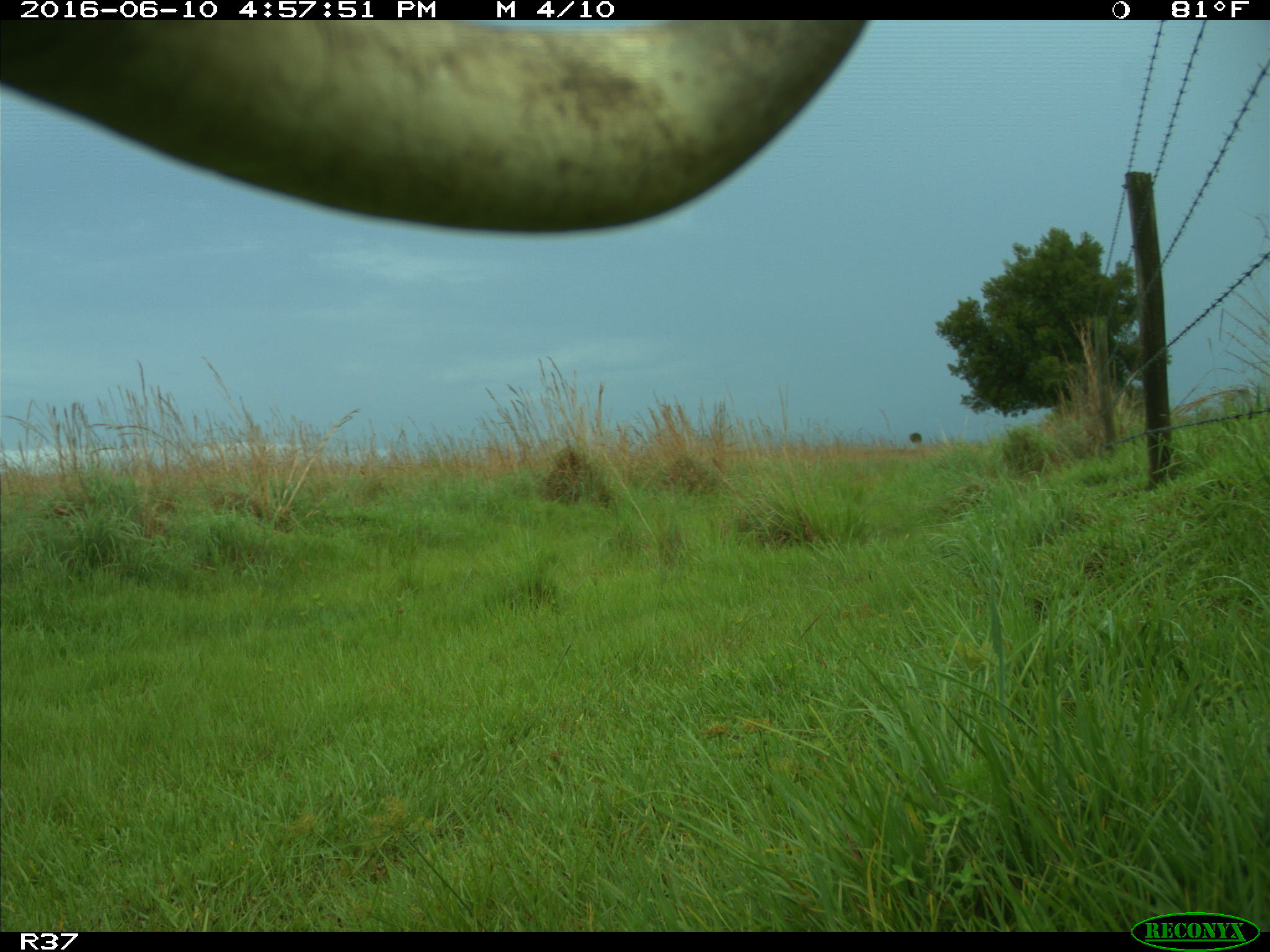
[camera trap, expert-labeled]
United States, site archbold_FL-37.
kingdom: Animalia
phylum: Chordata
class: Mammalia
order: Artiodactyla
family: Bovidae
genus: Bos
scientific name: Bos taurus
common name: domestic cow